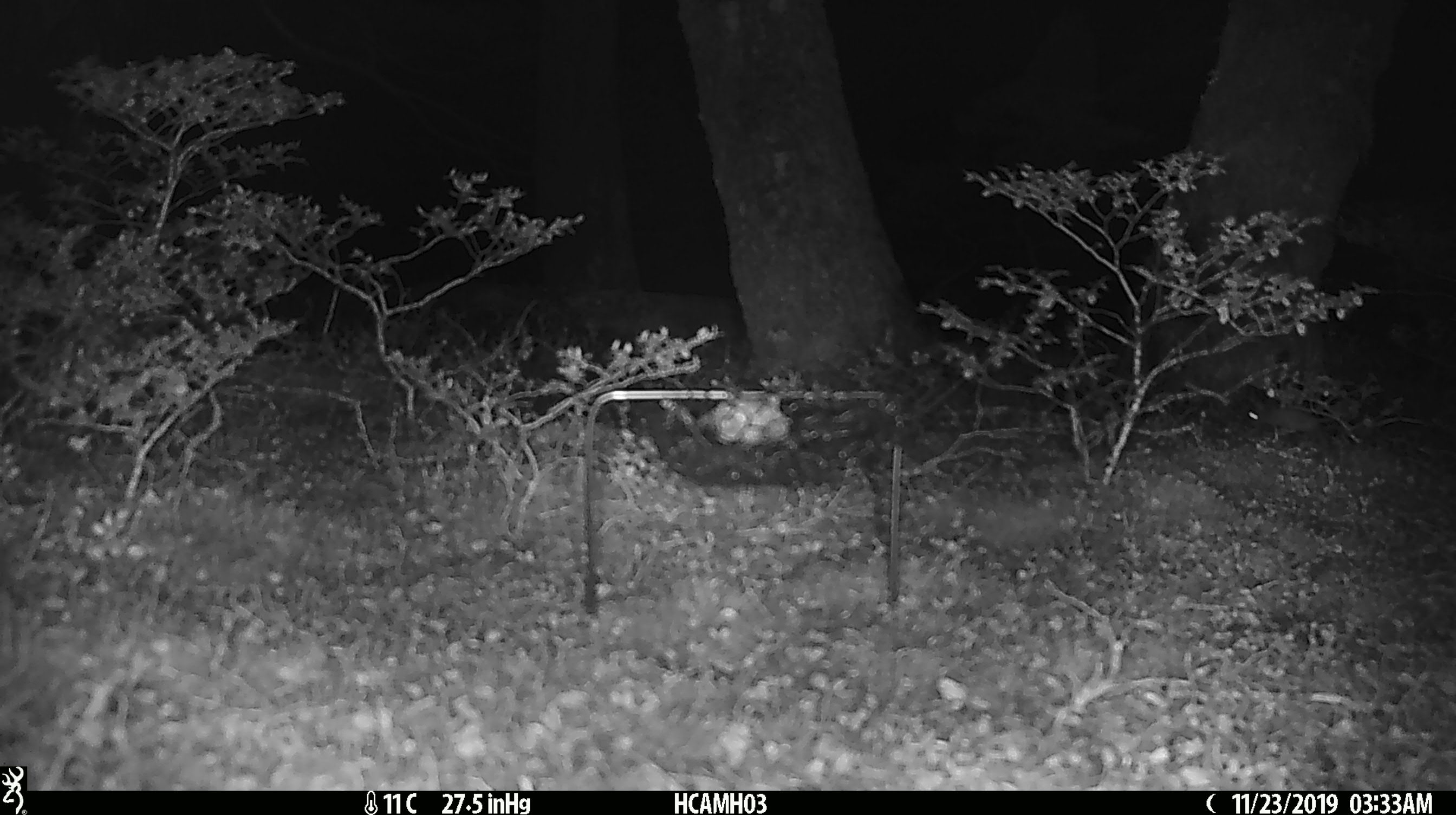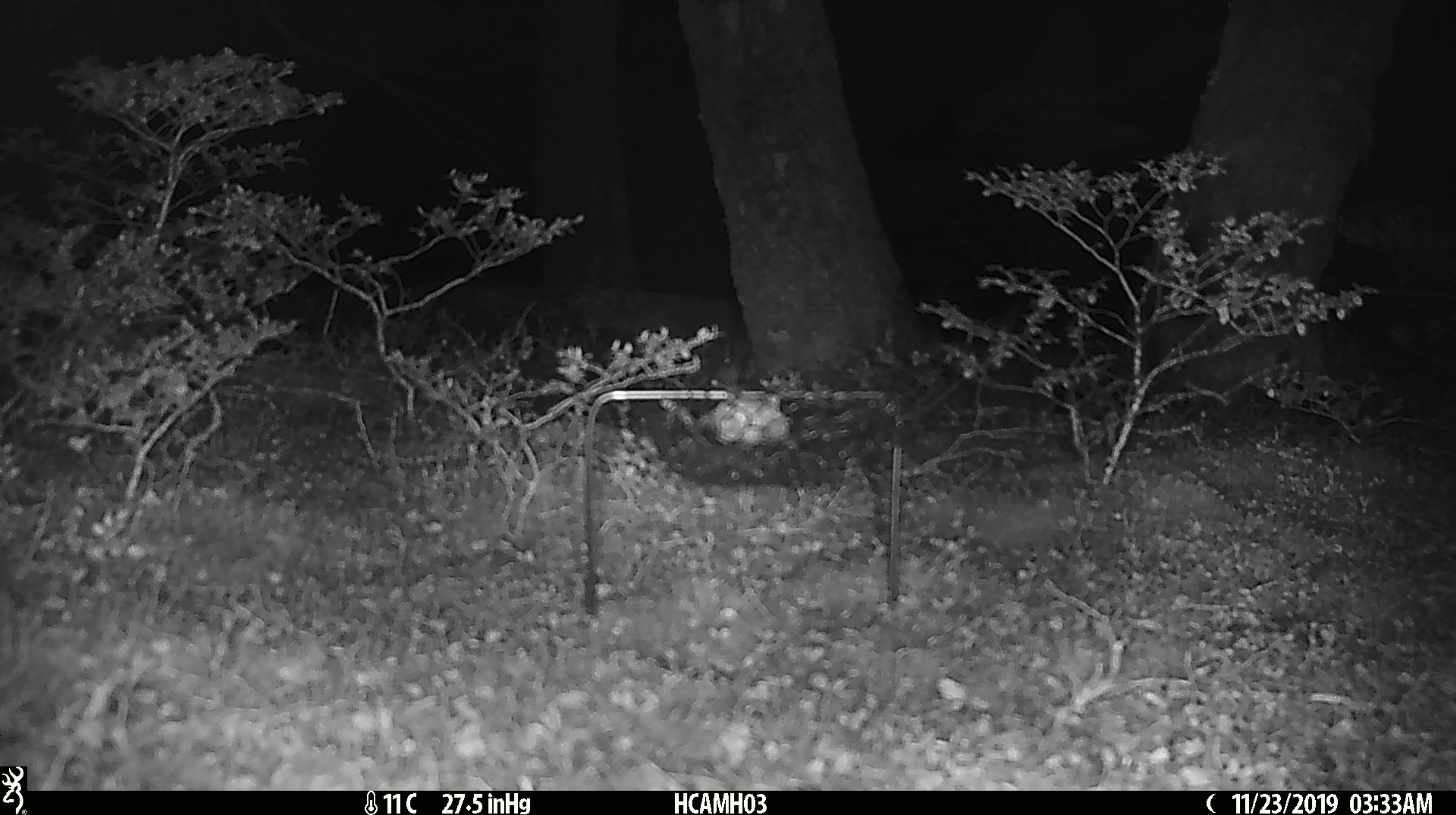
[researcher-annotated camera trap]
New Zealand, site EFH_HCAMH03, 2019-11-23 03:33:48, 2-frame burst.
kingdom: Animalia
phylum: Chordata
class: Mammalia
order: Rodentia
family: Muridae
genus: Mus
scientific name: Mus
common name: mouse